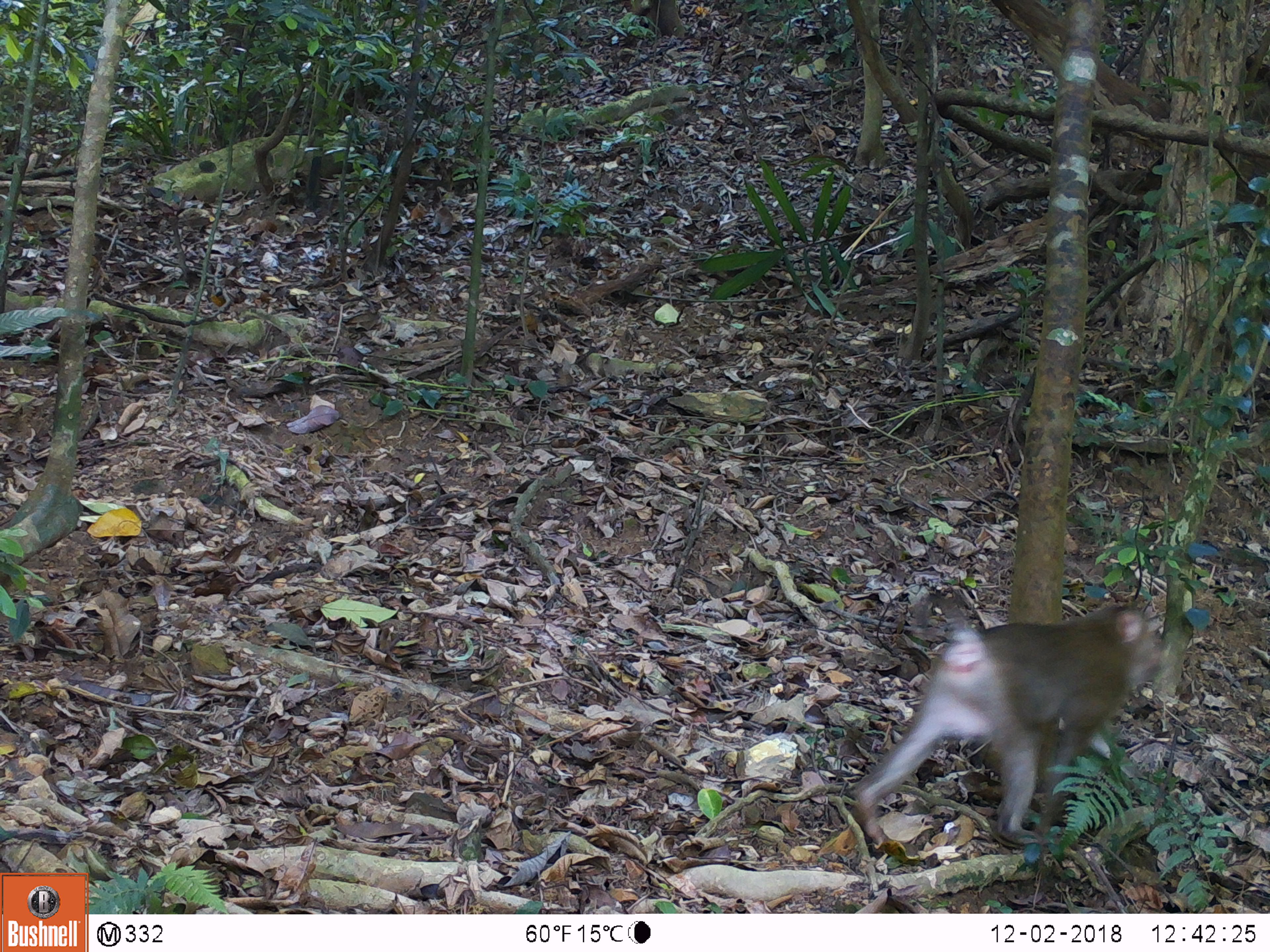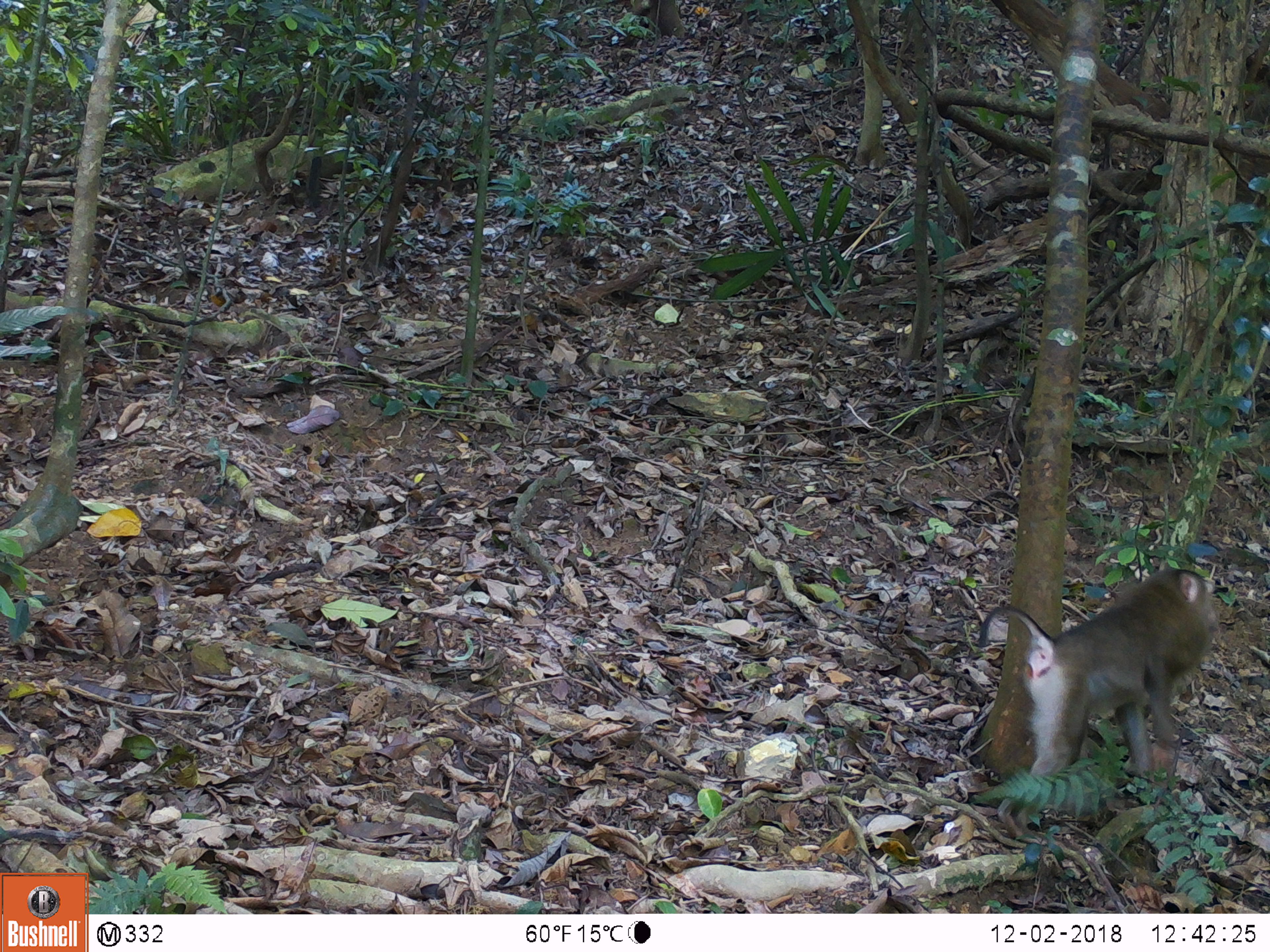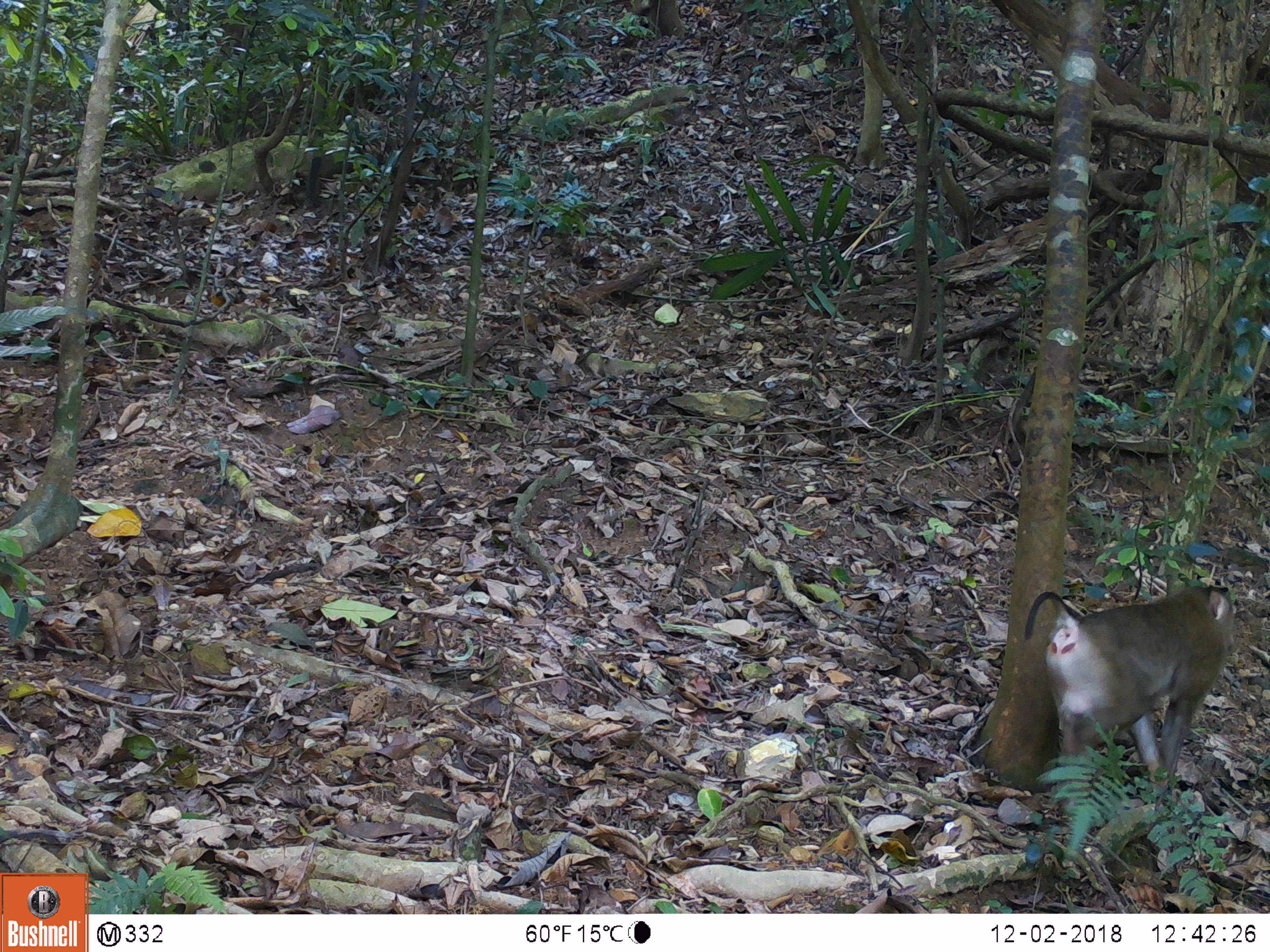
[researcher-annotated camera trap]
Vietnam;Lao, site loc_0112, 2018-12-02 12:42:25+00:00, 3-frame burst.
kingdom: Animalia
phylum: Chordata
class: Mammalia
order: Primates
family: Cercopithecidae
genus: Macaca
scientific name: Macaca nemestrina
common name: pig-tailed macaque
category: pig tailed macaque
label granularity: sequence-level